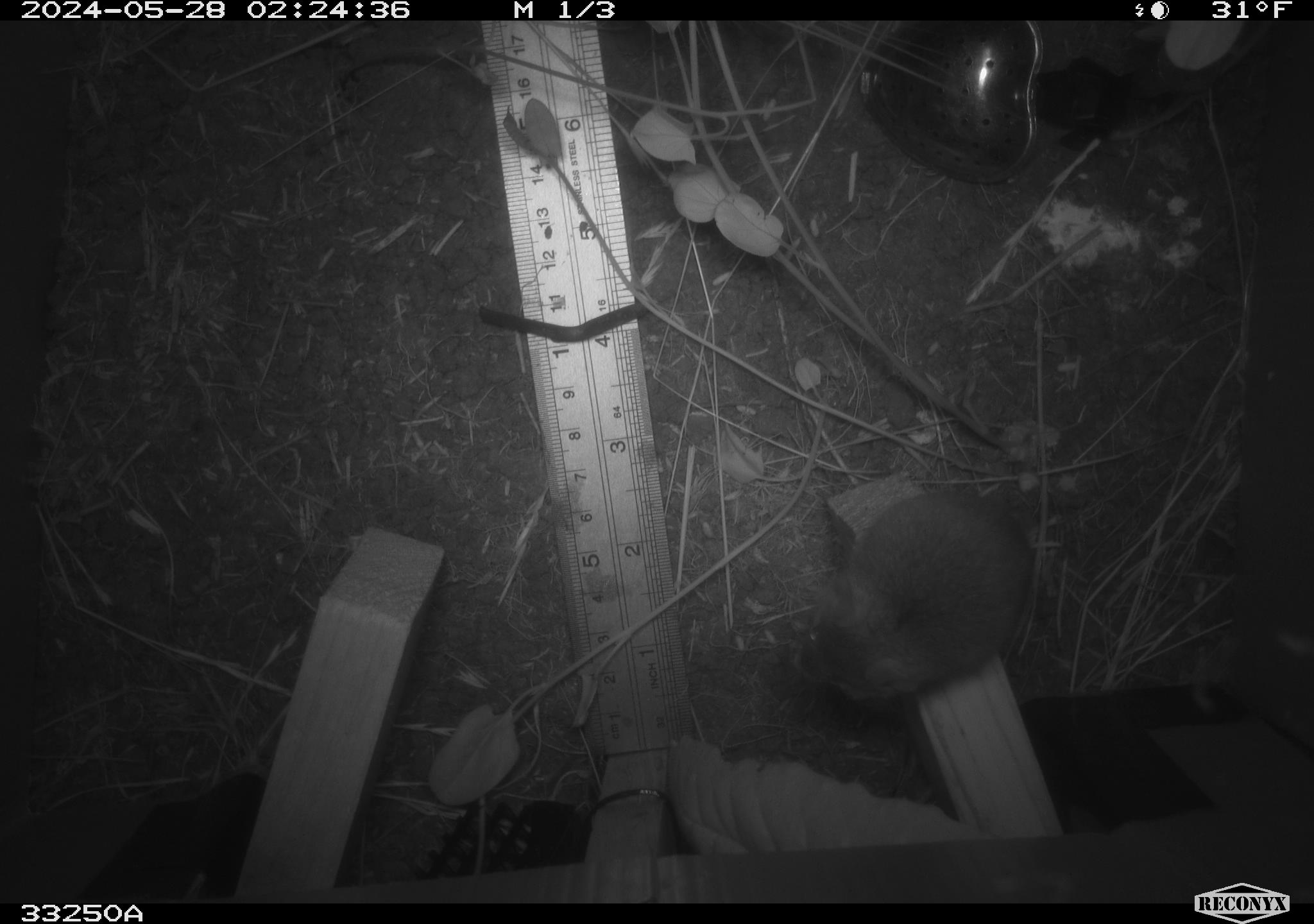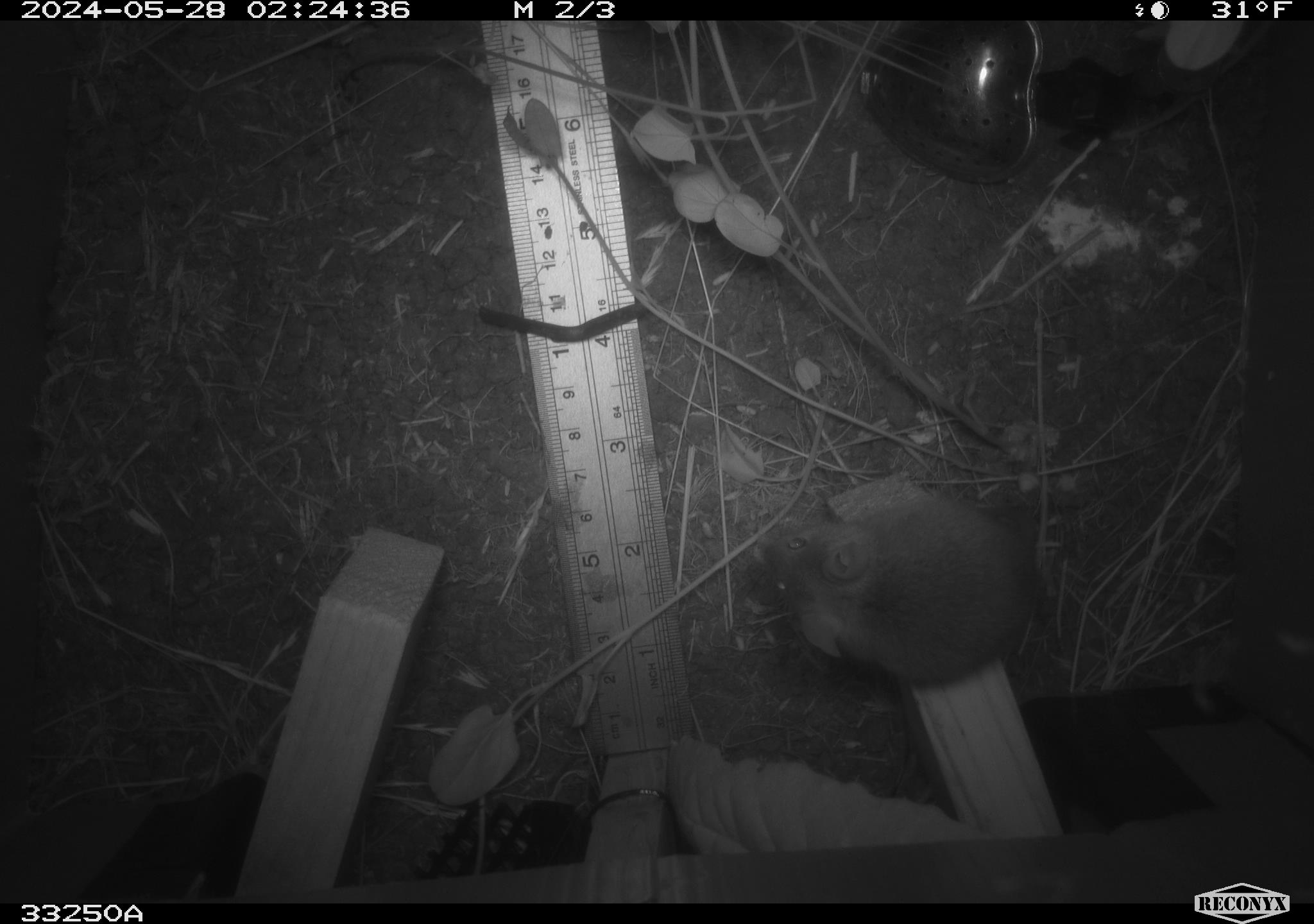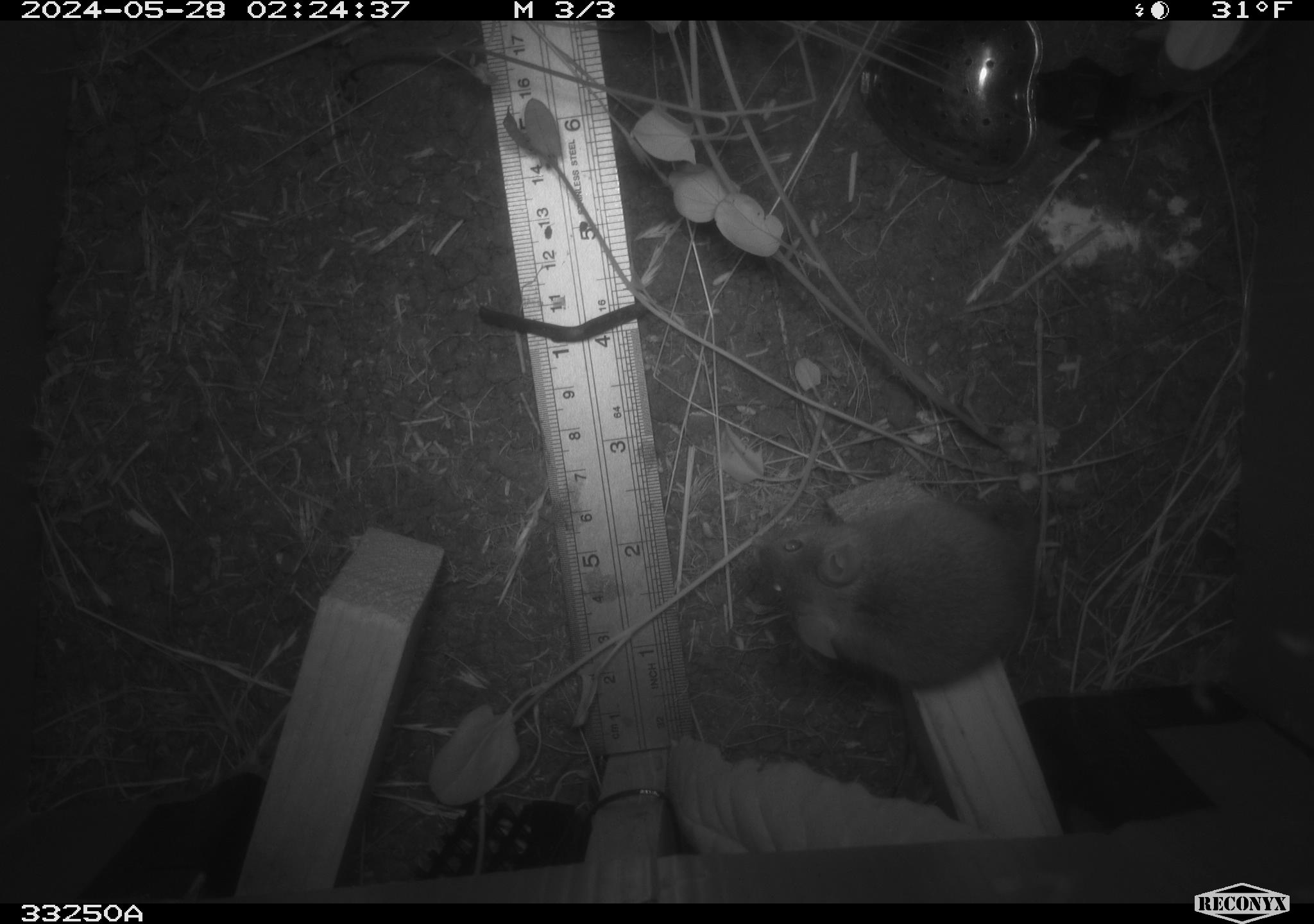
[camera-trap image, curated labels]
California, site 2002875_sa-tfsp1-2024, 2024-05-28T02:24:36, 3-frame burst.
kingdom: Animalia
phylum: Chordata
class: Mammalia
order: Rodentia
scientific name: Rodentia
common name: rodent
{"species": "rodent (Rodentia)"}